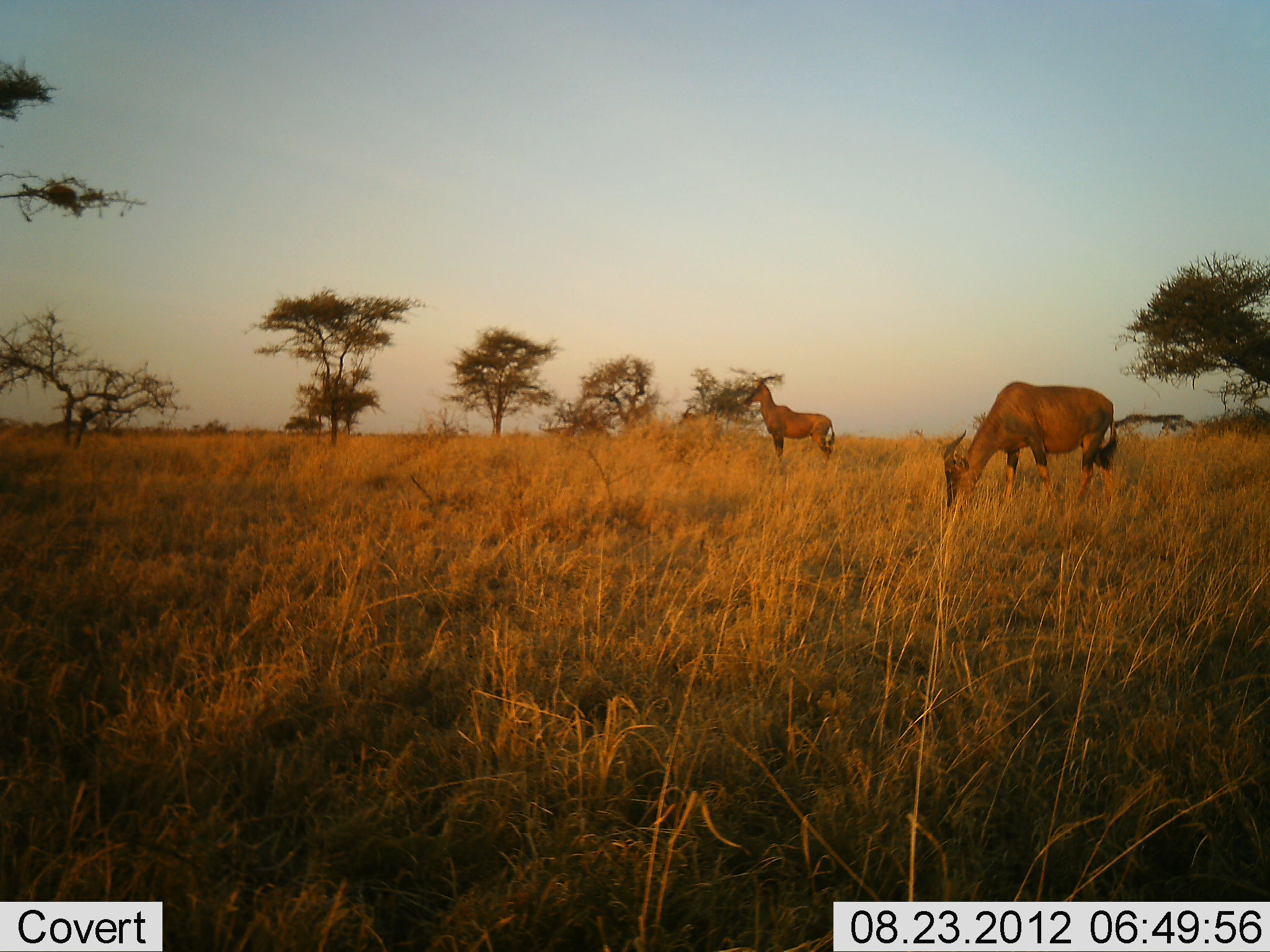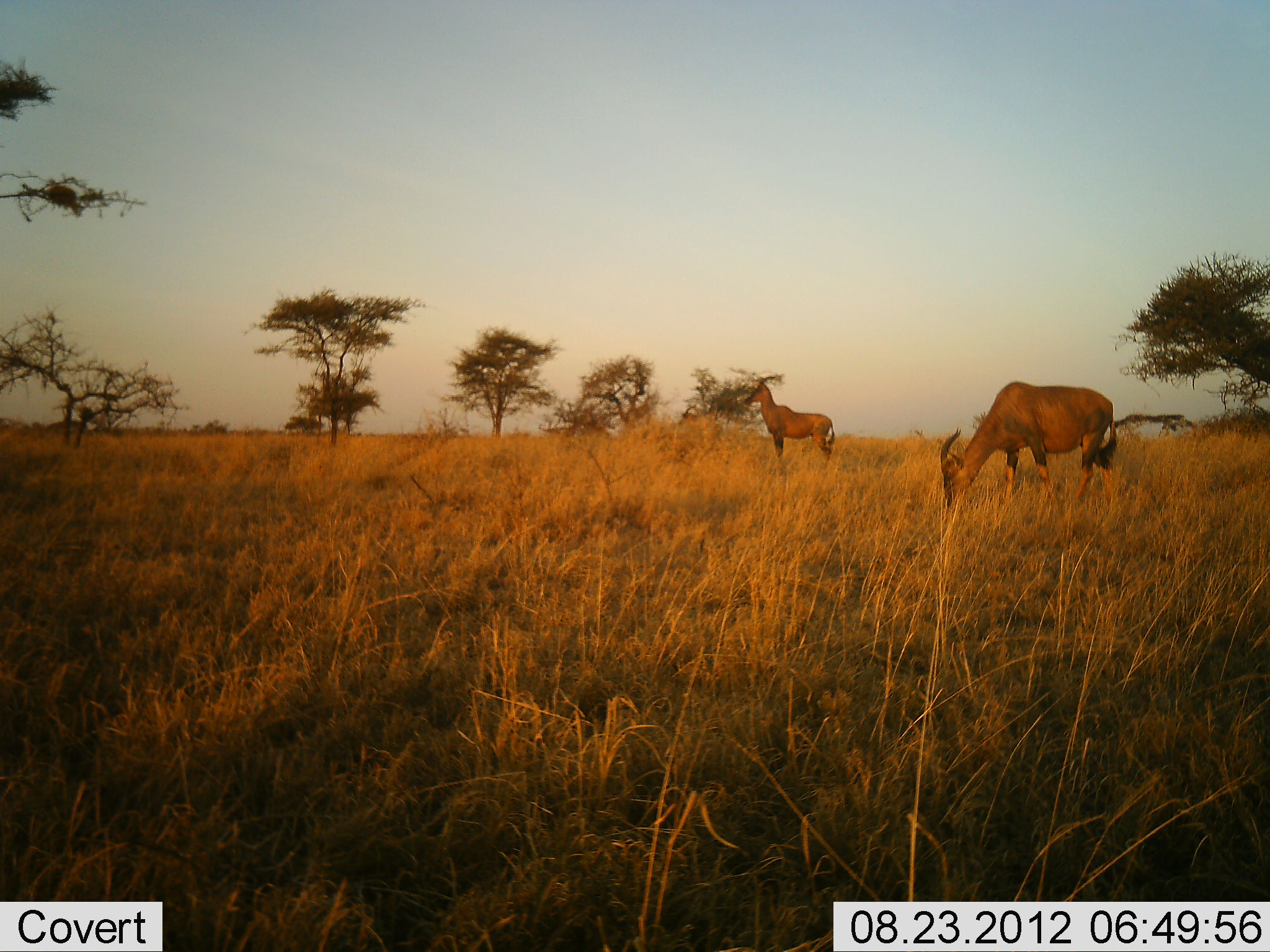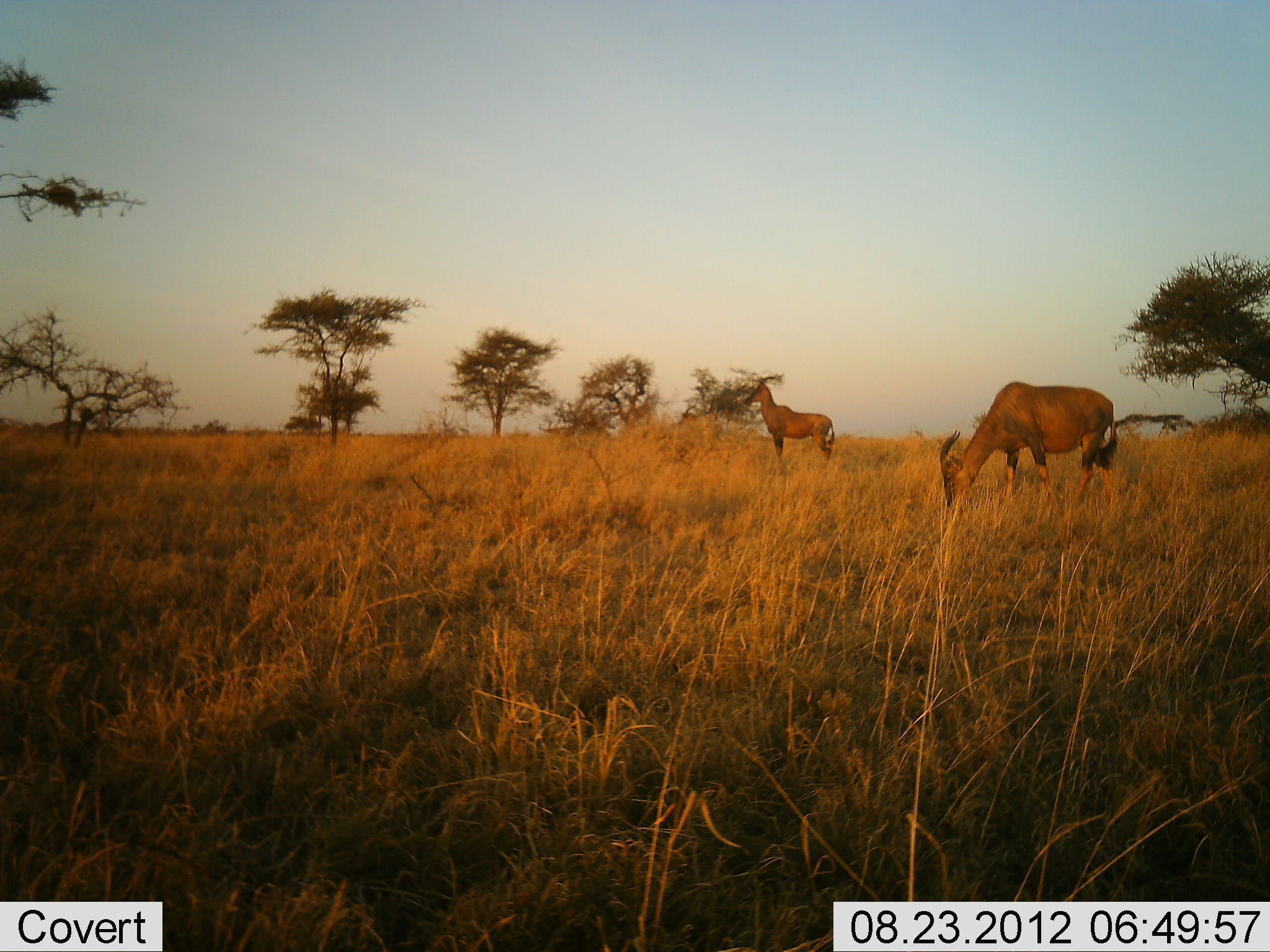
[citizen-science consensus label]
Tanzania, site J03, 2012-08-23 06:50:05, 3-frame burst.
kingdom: Animalia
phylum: Chordata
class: Mammalia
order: Artiodactyla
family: Bovidae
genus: Damaliscus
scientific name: Damaliscus lunatus jimela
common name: topi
Topi (Damaliscus lunatus jimela), count 2. Behavior (volunteer vote fractions): standing 60%, resting 0%, moving 0%, interacting 0%. Young present (vote fraction): 0%. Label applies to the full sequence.